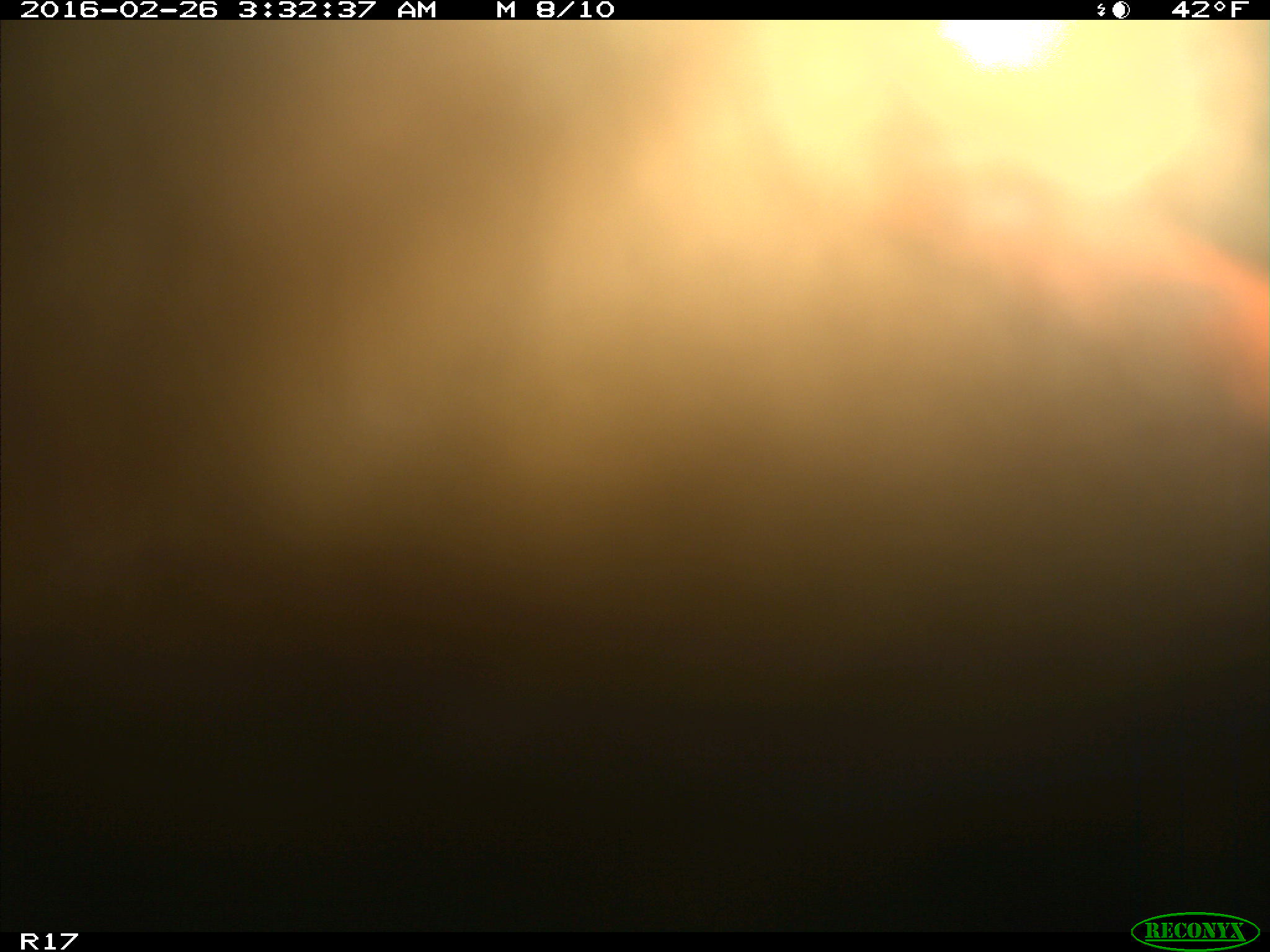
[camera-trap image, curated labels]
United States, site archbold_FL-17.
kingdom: Animalia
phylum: Chordata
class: Mammalia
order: Artiodactyla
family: Bovidae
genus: Bos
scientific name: Bos taurus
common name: domestic cow